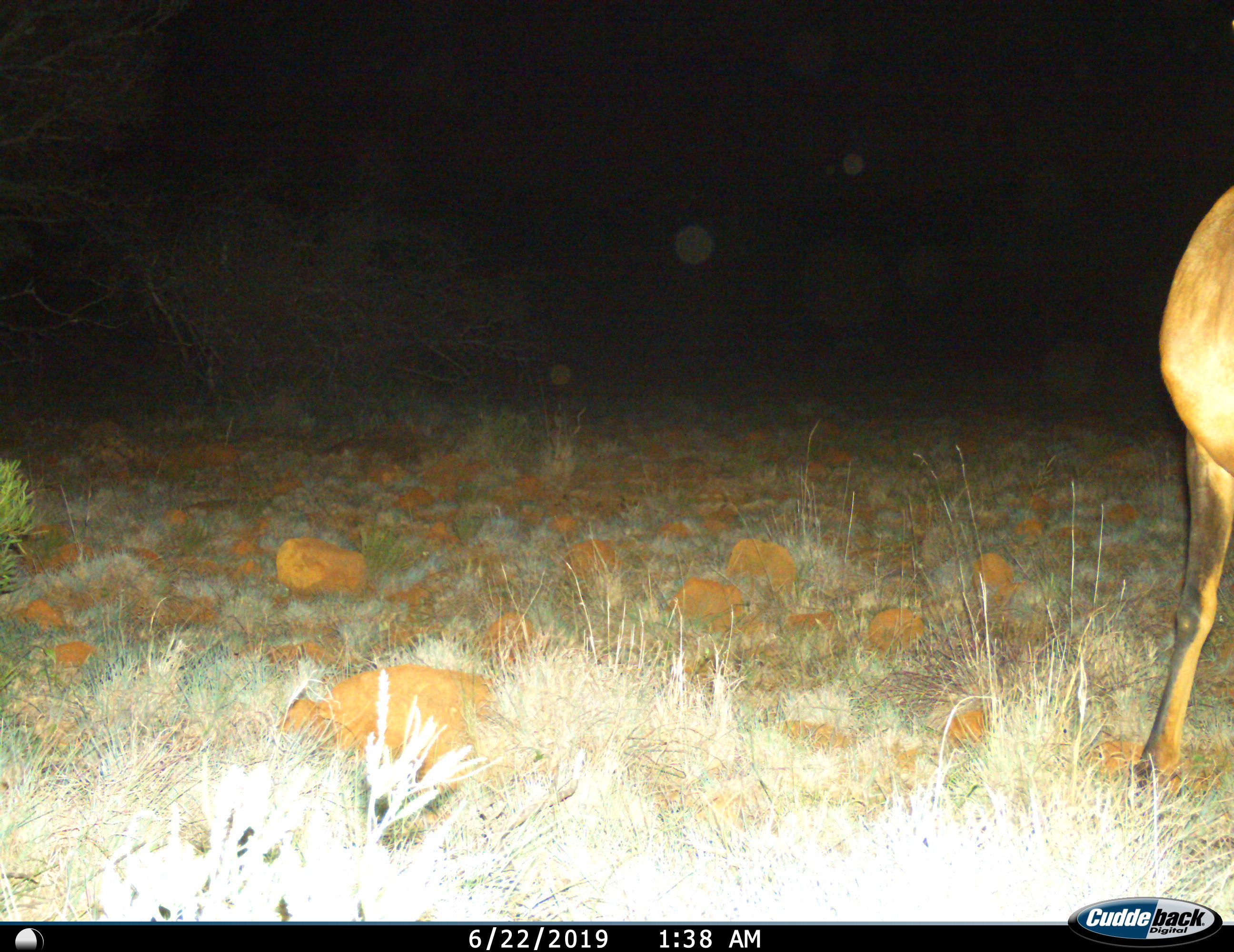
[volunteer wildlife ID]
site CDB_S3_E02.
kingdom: Animalia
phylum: Chordata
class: Mammalia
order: Artiodactyla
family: Bovidae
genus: Alcelaphus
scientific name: Alcelaphus buselaphus caama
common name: red hartebeest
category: hartebeestred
Hartebeestred (red hartebeest) (Alcelaphus buselaphus caama), count 1. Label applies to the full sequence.